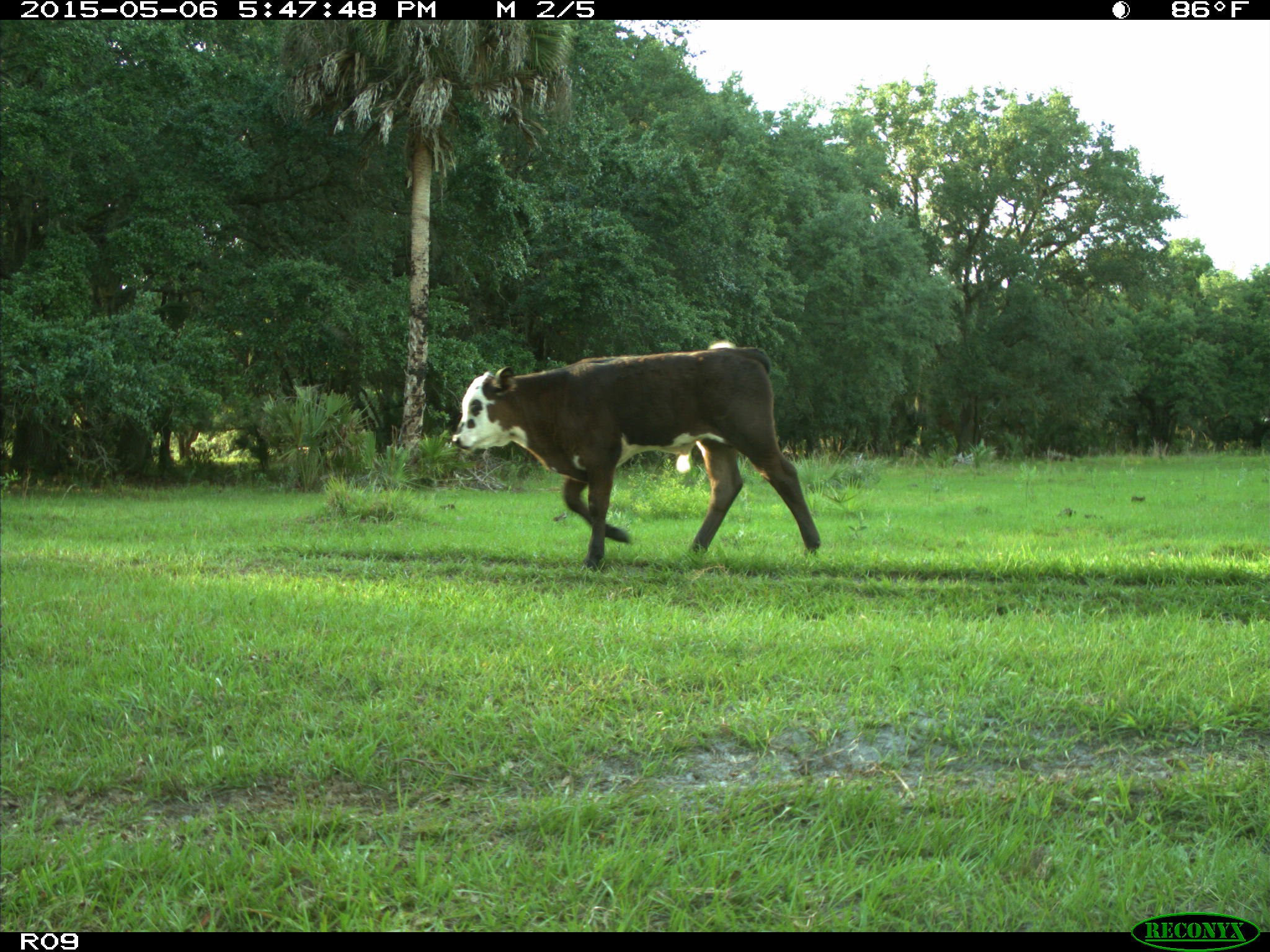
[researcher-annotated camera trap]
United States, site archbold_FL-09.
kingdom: Animalia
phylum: Chordata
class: Mammalia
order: Artiodactyla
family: Bovidae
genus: Bos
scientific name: Bos taurus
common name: domestic cow